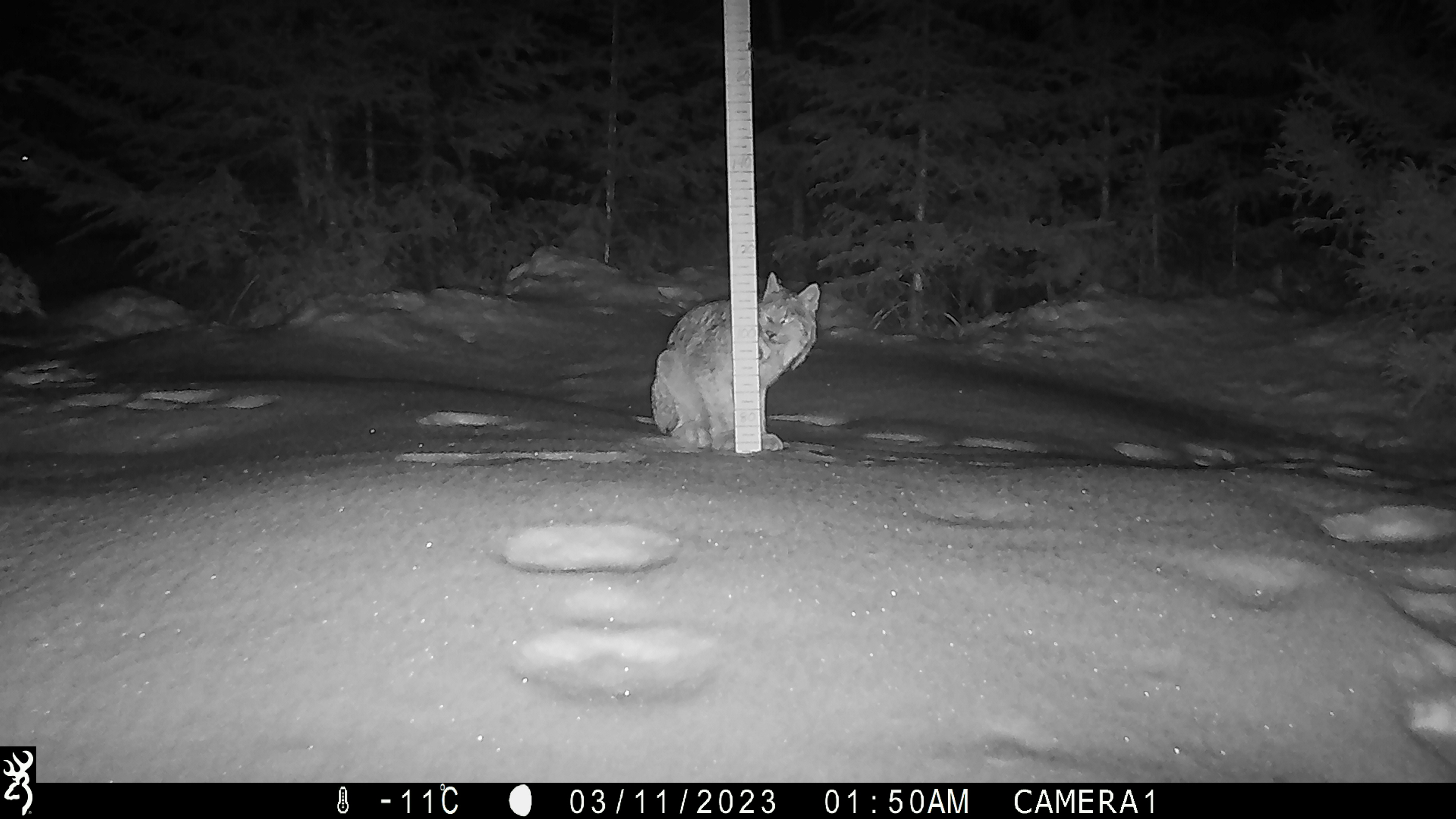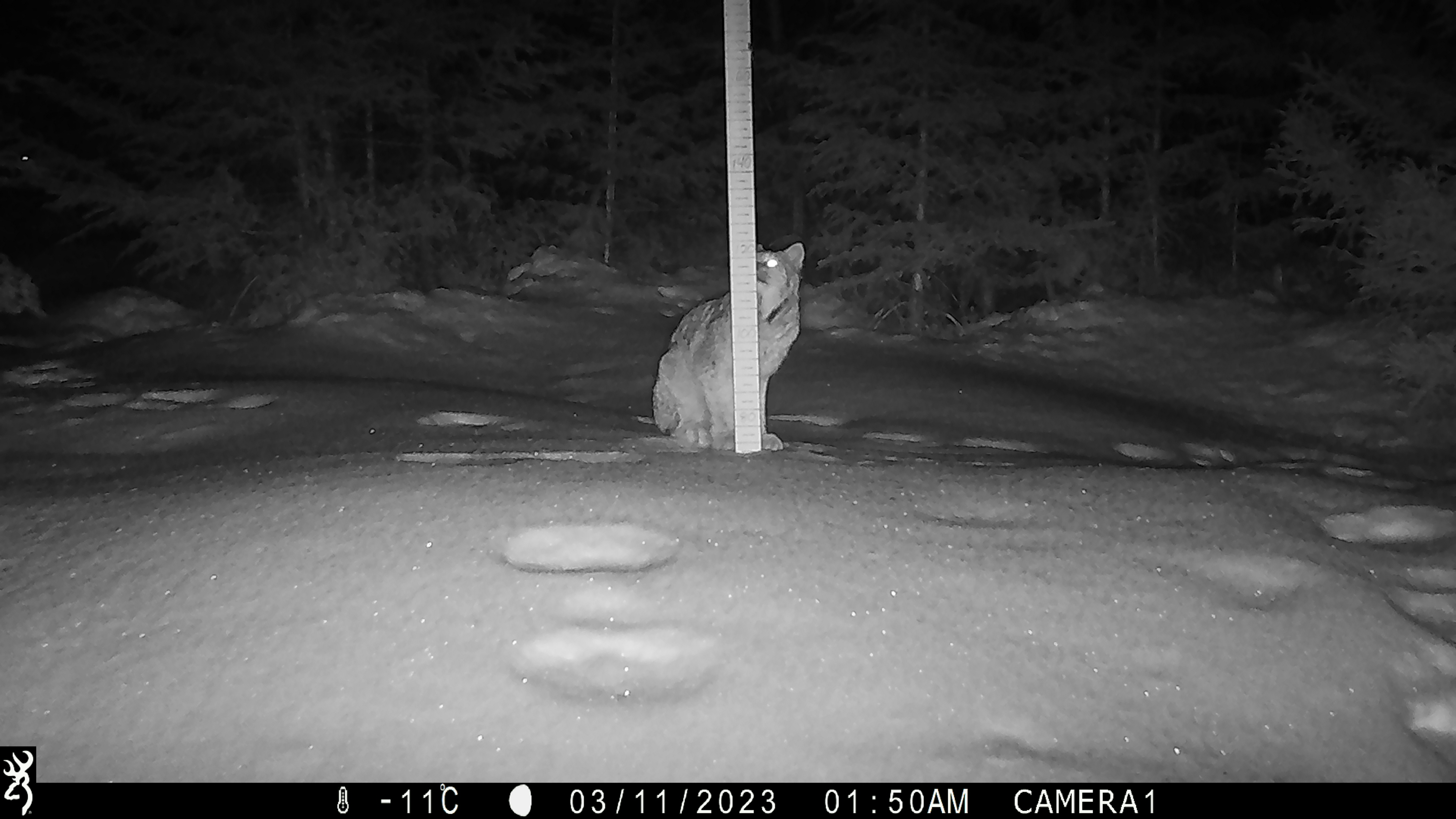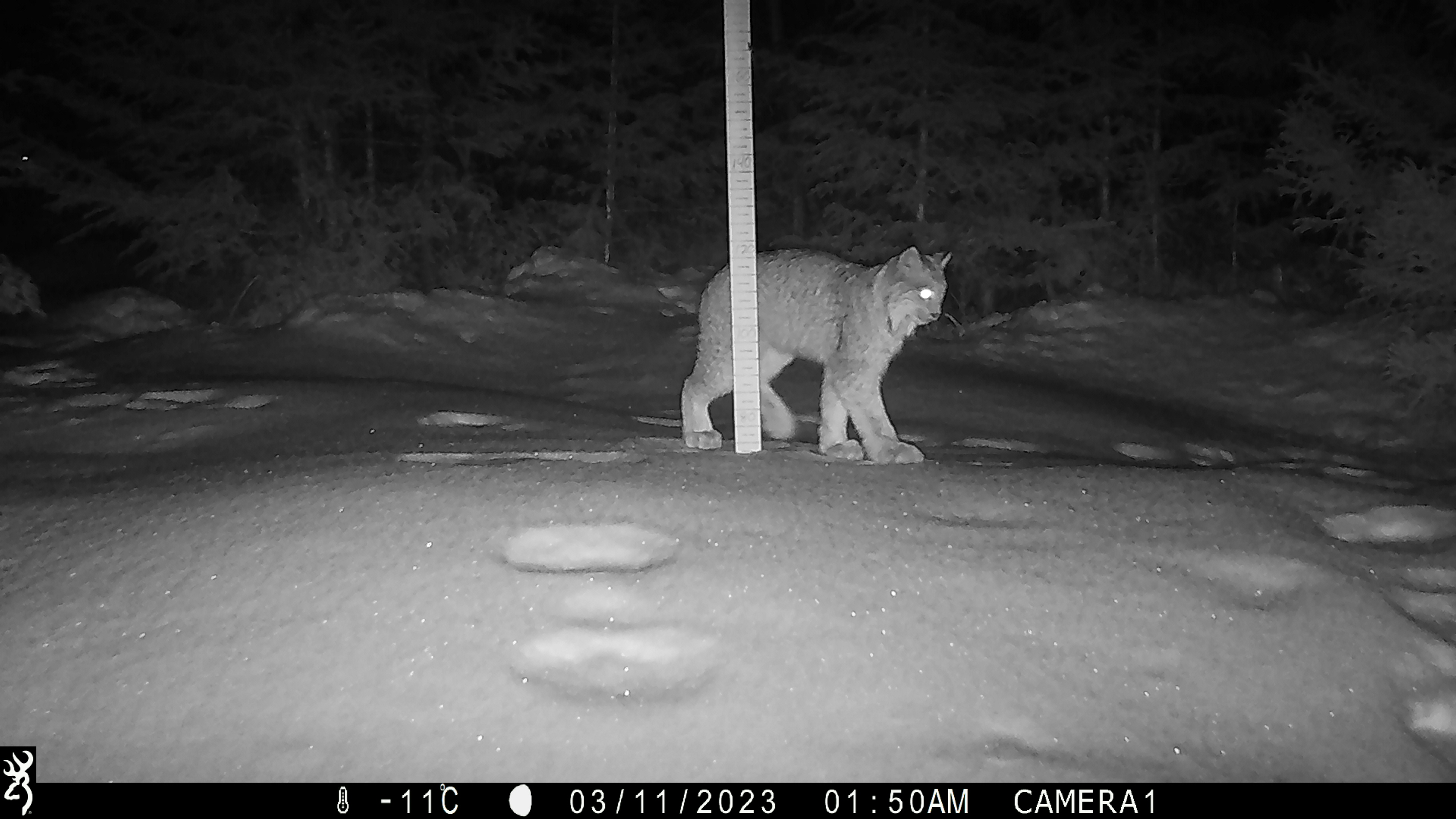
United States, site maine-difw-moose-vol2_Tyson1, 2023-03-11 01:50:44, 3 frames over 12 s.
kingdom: Animalia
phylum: Chordata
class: Mammalia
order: Carnivora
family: Felidae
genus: Lynx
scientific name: Lynx canadensis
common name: canada lynx